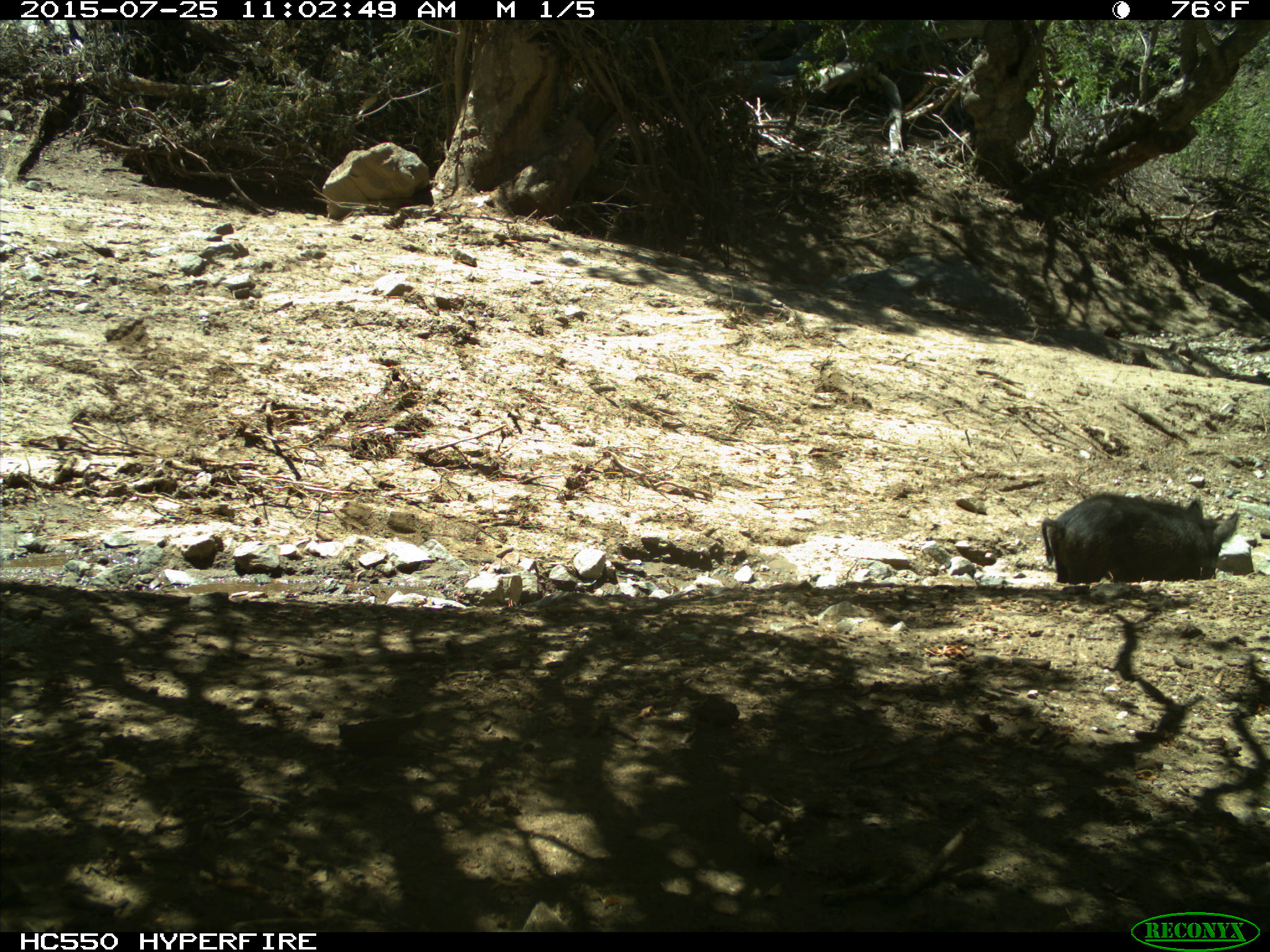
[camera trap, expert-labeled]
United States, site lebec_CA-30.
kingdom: Animalia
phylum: Chordata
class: Mammalia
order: Artiodactyla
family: Suidae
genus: Sus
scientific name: Sus scrofa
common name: wild boar